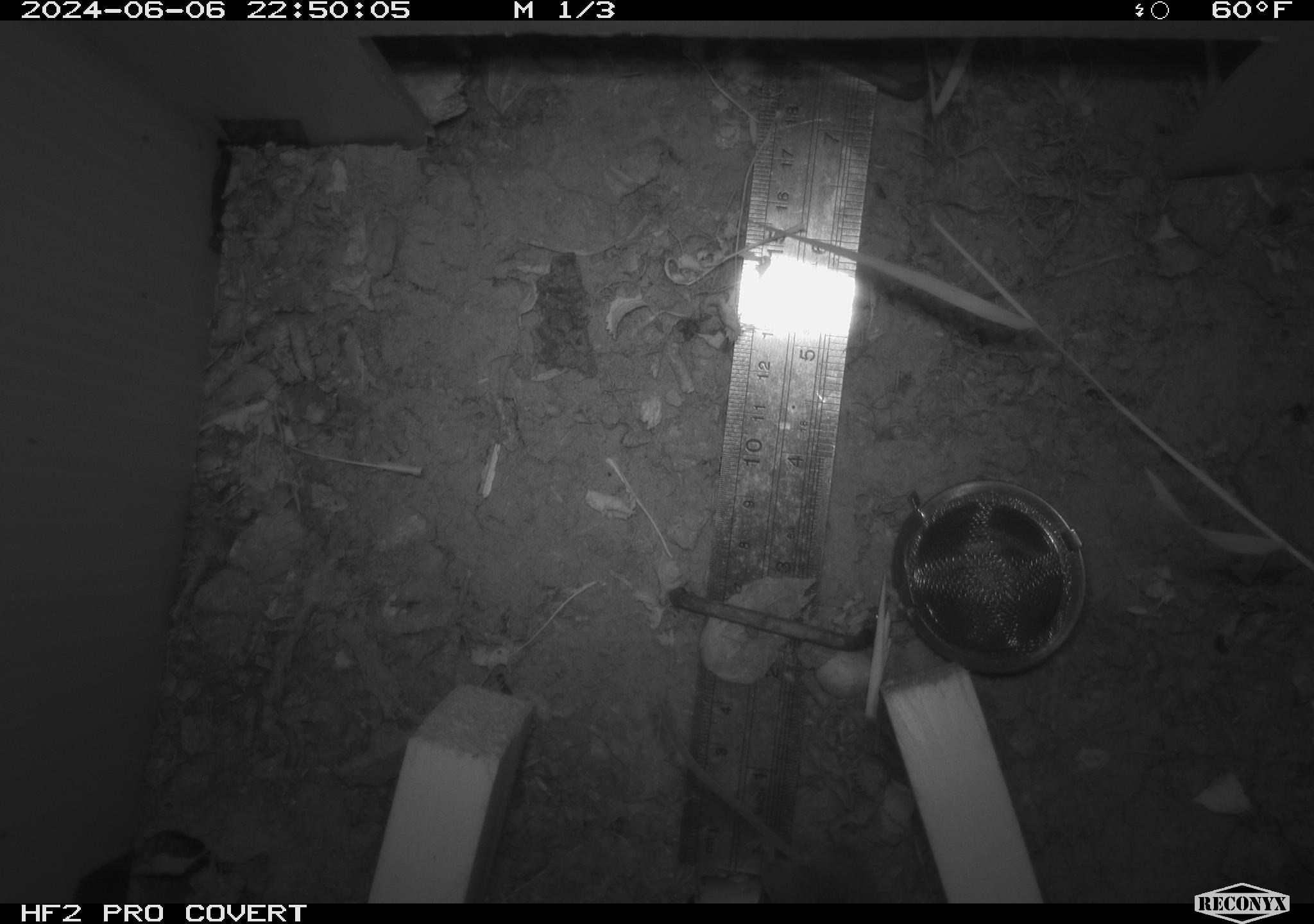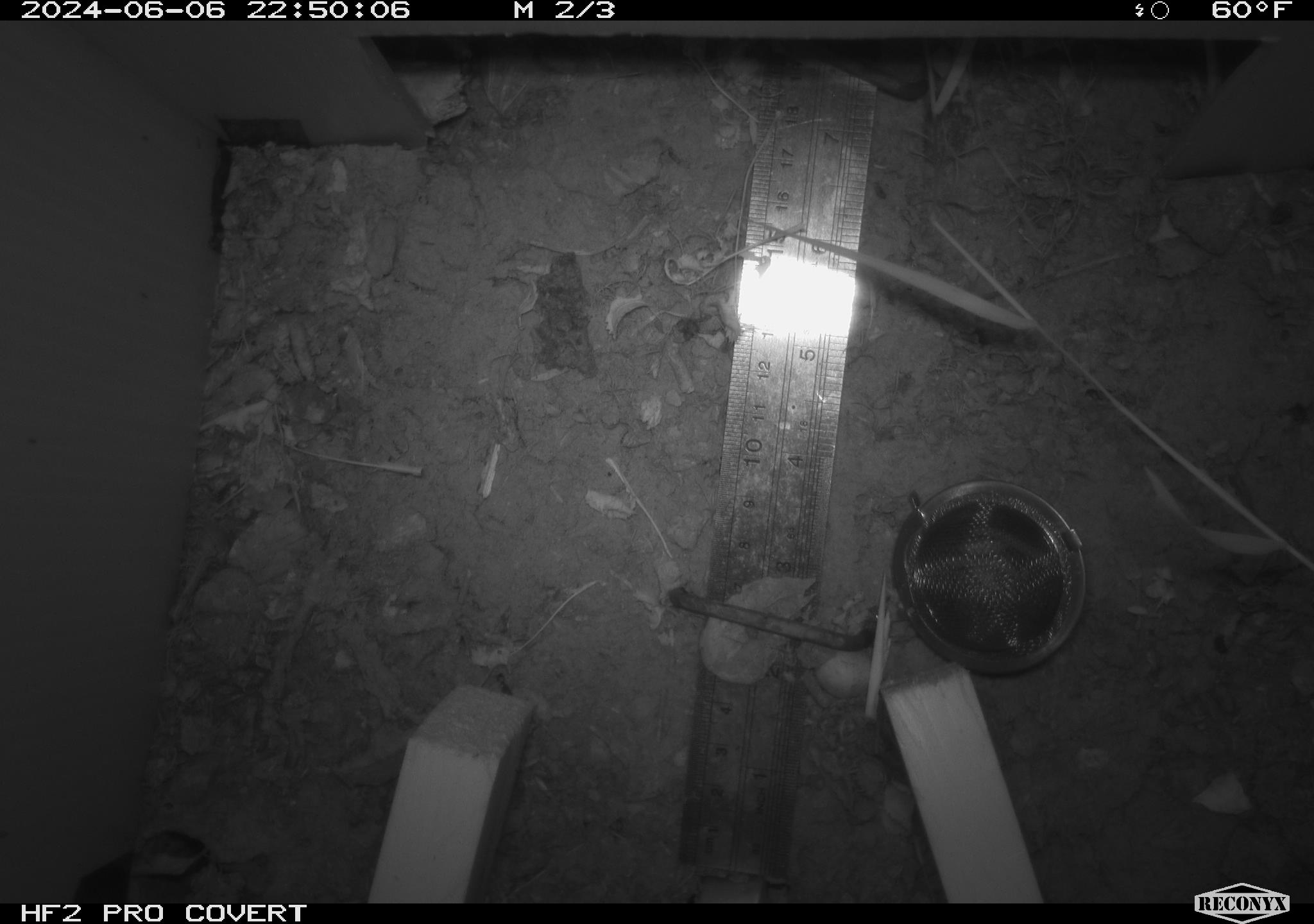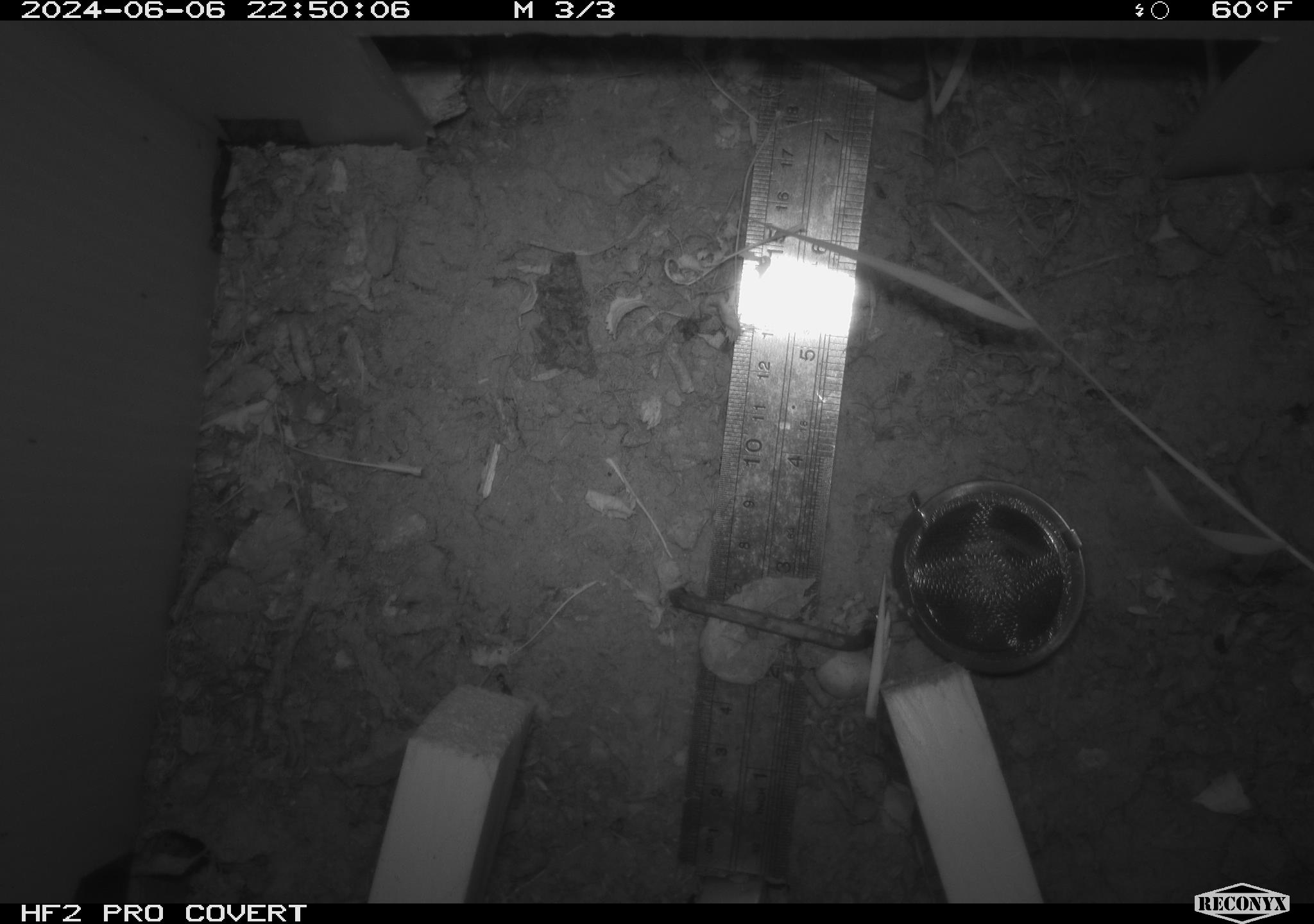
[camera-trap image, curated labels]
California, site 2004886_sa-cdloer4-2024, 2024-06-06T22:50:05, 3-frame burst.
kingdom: Animalia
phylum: Chordata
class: Mammalia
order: Rodentia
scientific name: Rodentia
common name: rodent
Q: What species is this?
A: Rodent (Rodentia).